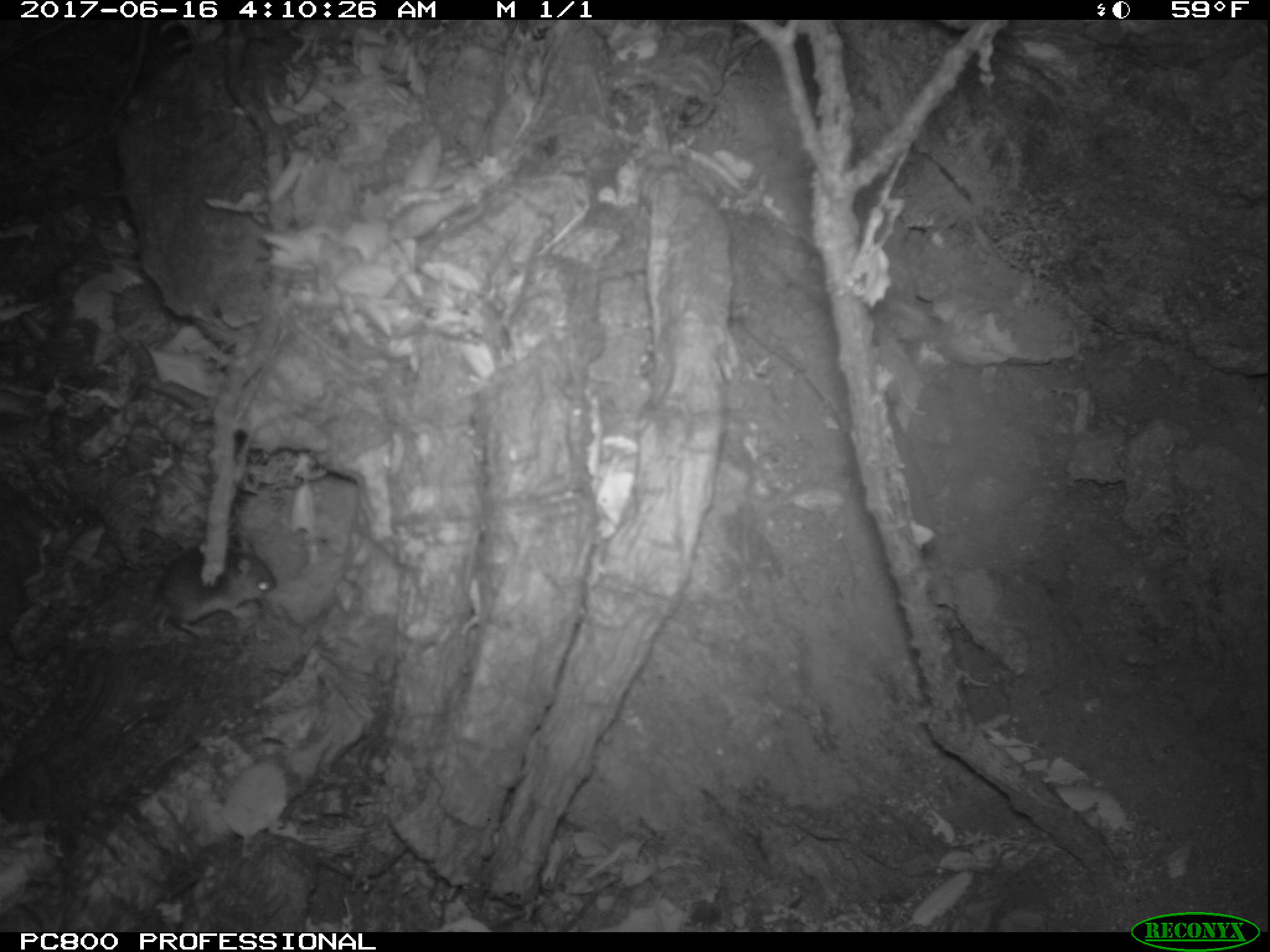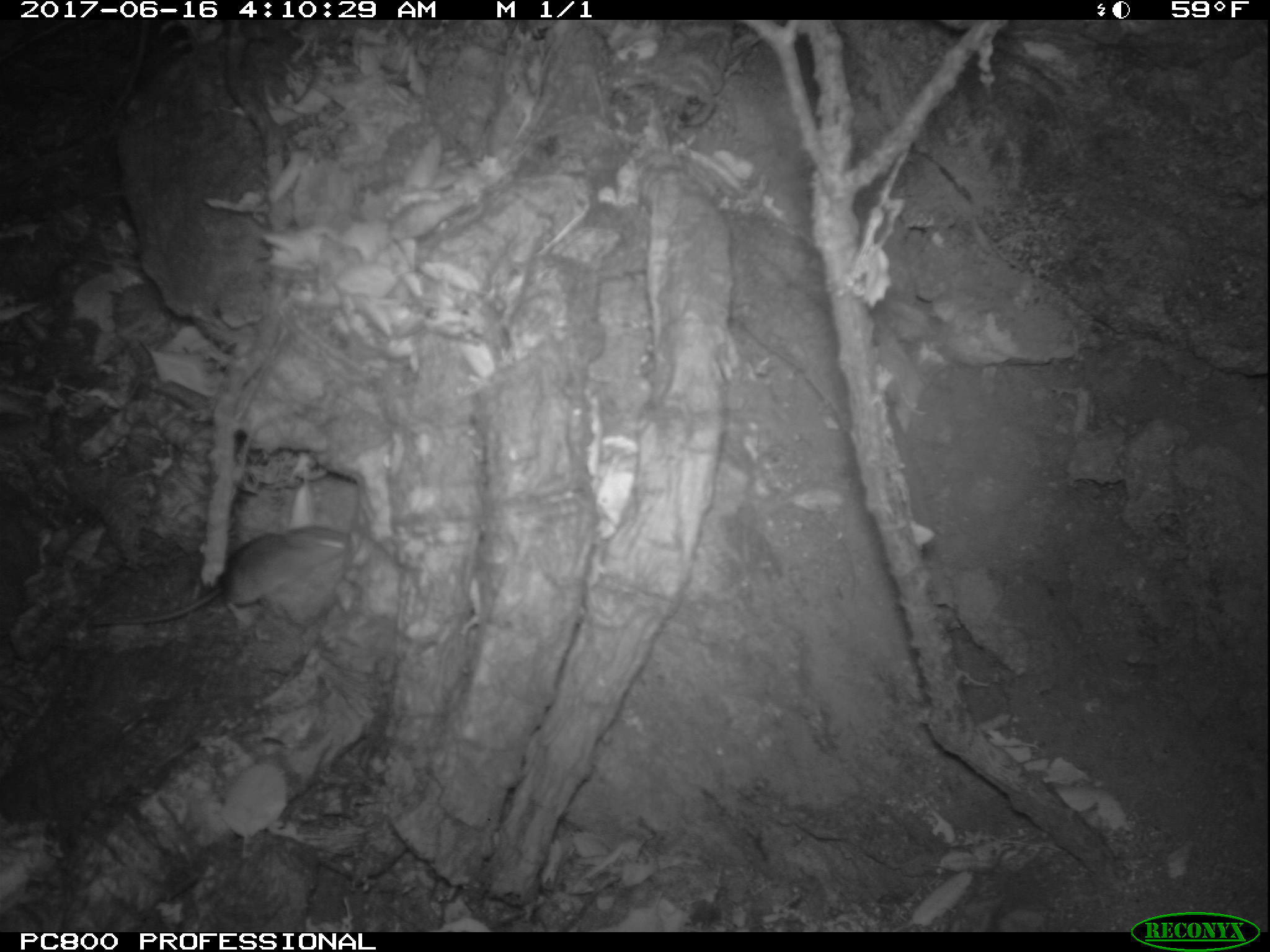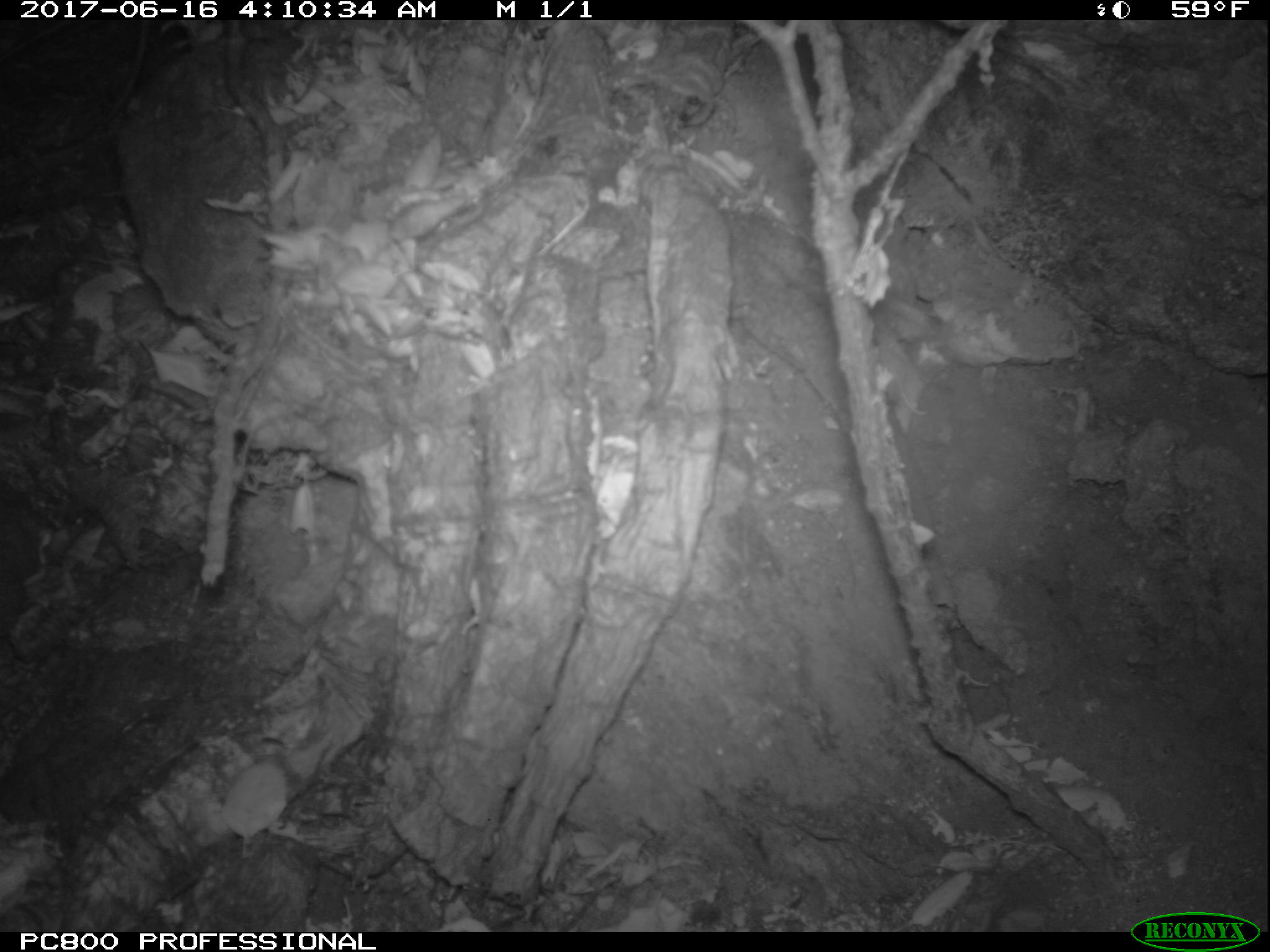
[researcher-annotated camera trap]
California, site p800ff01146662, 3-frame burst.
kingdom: Animalia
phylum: Chordata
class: Mammalia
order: Rodentia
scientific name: Rodentia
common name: rodent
Rodent (Rodentia).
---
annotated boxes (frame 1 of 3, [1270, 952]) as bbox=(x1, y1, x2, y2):
rodent: bbox=(67, 534, 276, 739)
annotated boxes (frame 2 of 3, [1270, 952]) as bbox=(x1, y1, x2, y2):
rodent: bbox=(87, 525, 350, 630)